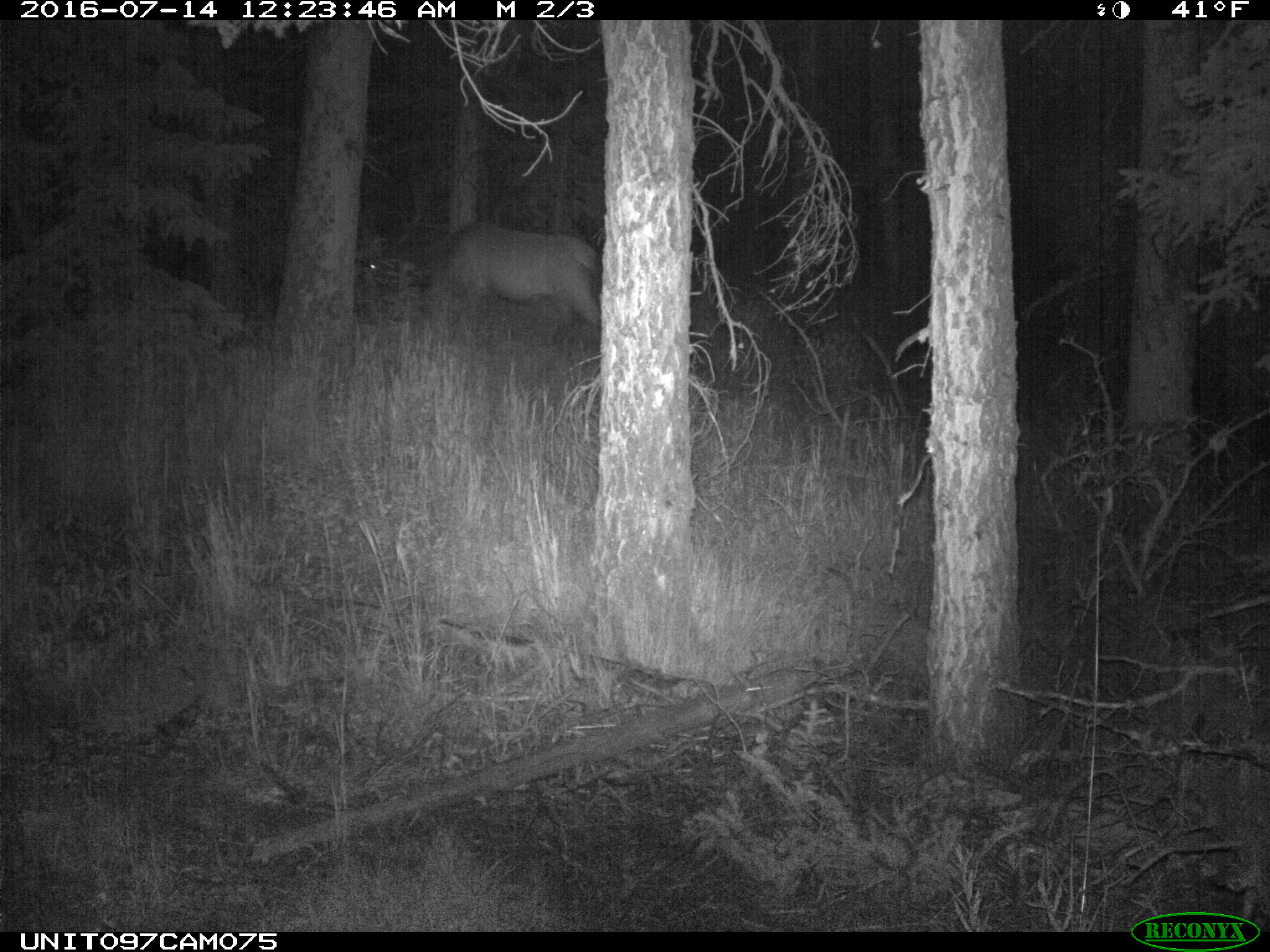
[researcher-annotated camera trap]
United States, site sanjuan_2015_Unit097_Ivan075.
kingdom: Animalia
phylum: Chordata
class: Mammalia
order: Artiodactyla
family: Cervidae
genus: Cervus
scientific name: Cervus elaphus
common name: red deer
Cervus elaphus (red deer).